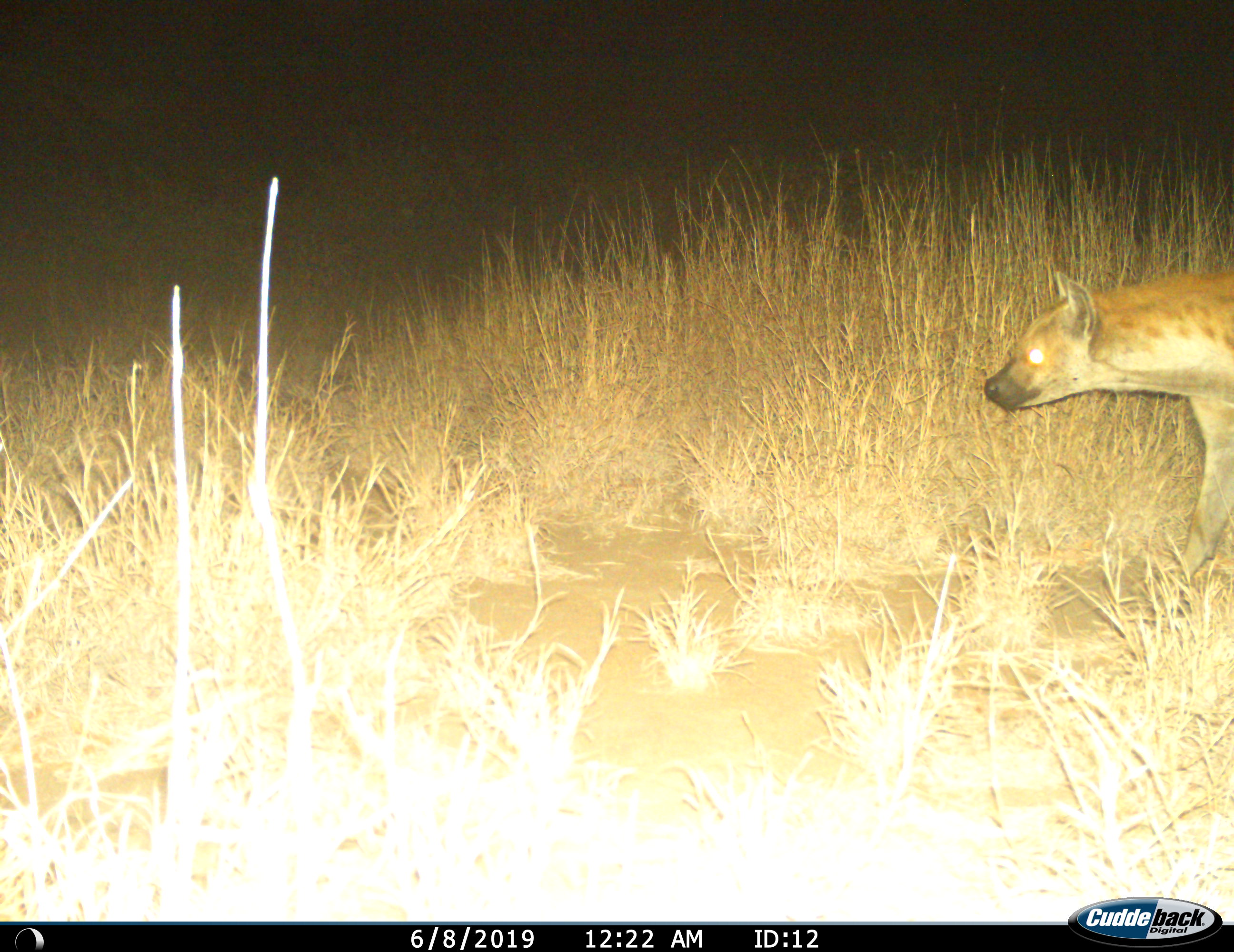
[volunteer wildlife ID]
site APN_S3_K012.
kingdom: Animalia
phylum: Chordata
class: Mammalia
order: Carnivora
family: Hyaenidae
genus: Crocuta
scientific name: Crocuta crocuta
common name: spotted hyena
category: hyenaspotted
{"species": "hyenaspotted (spotted hyena) (Crocuta crocuta)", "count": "1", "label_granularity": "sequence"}